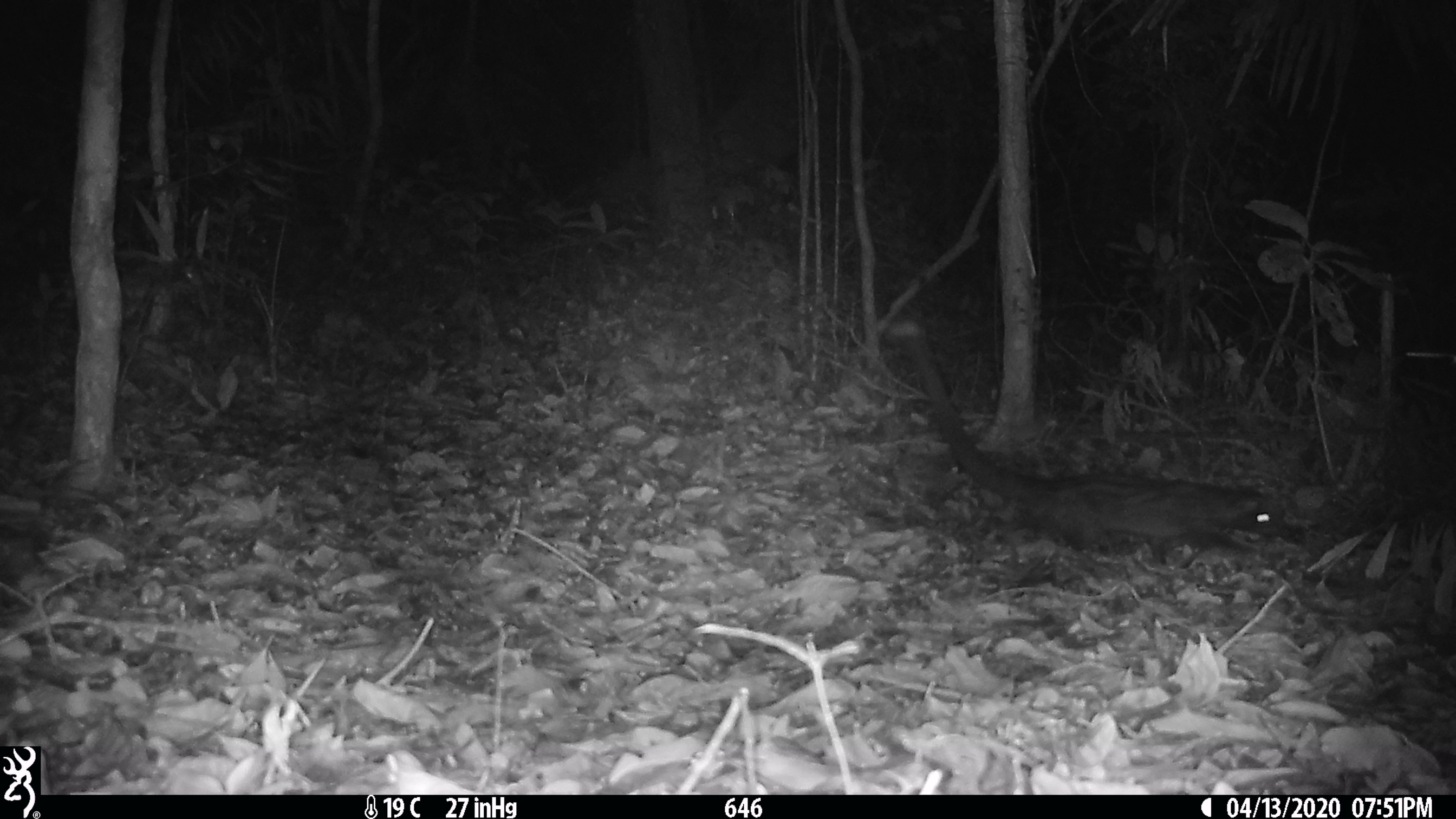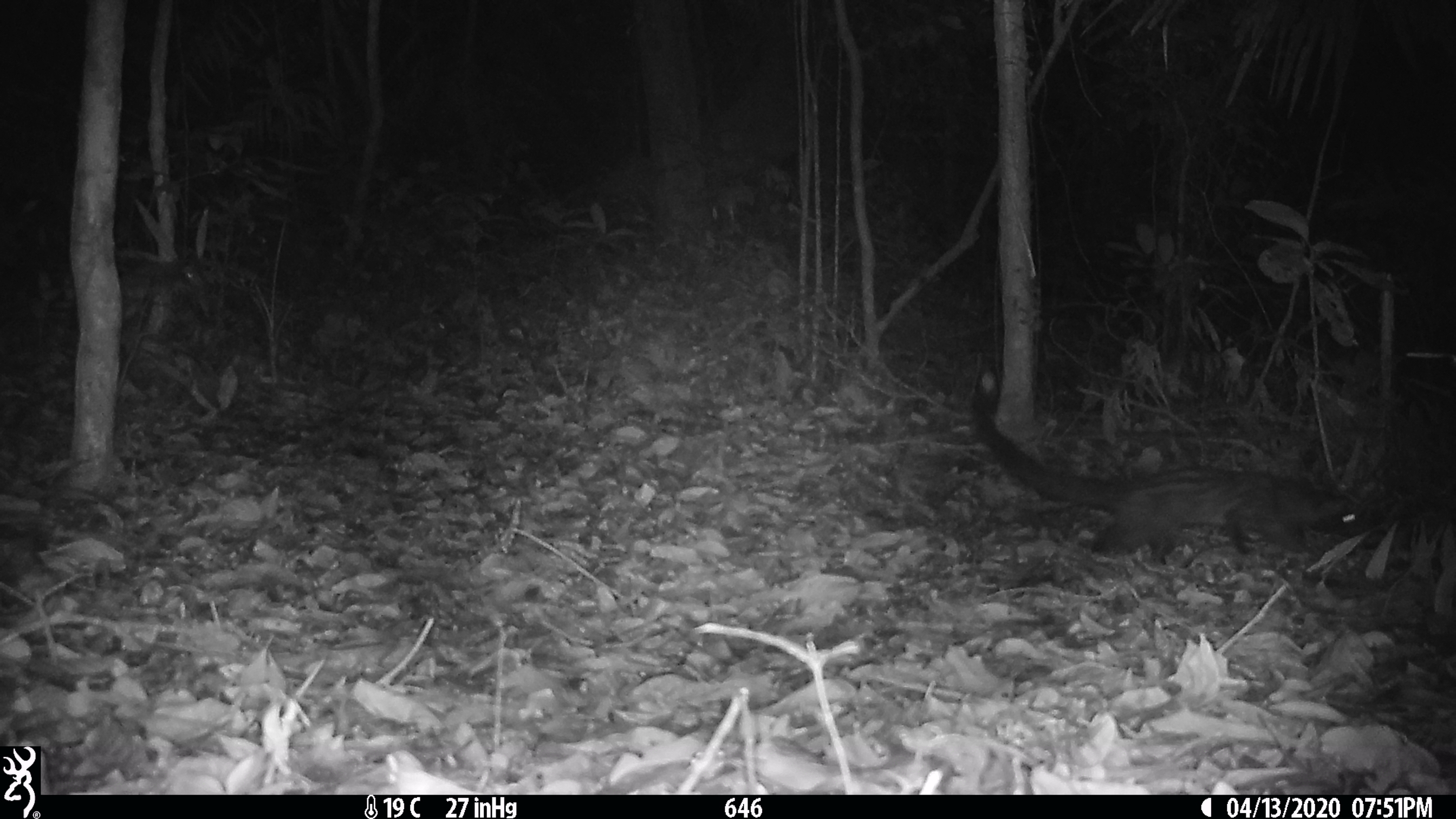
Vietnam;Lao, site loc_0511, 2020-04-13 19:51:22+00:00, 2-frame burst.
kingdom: Animalia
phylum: Chordata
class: Mammalia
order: Carnivora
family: Viverridae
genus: Paradoxurus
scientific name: Paradoxurus hermaphroditus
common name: common palm civet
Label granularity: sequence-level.